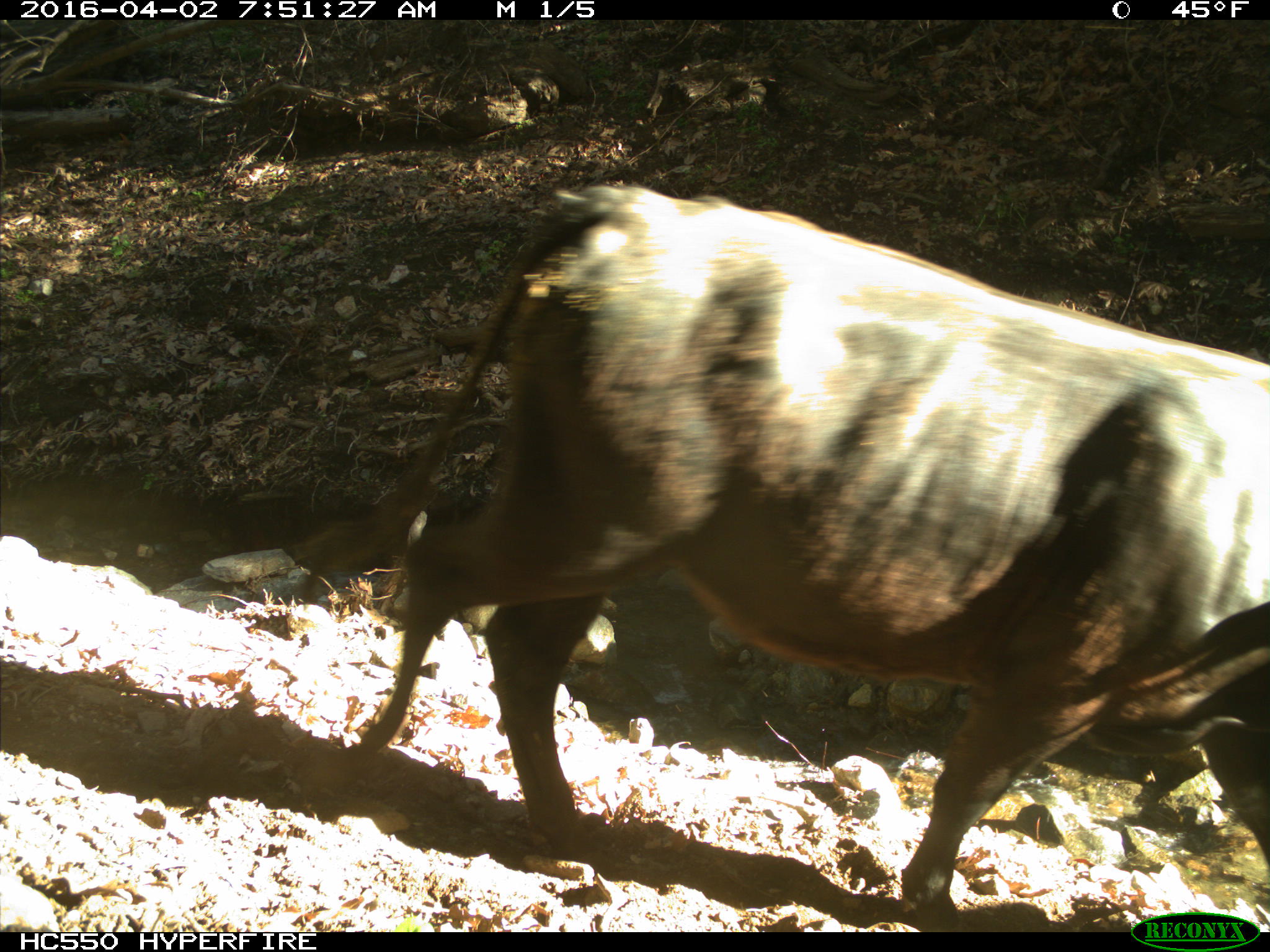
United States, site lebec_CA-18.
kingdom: Animalia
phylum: Chordata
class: Mammalia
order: Artiodactyla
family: Bovidae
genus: Bos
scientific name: Bos taurus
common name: domestic cow